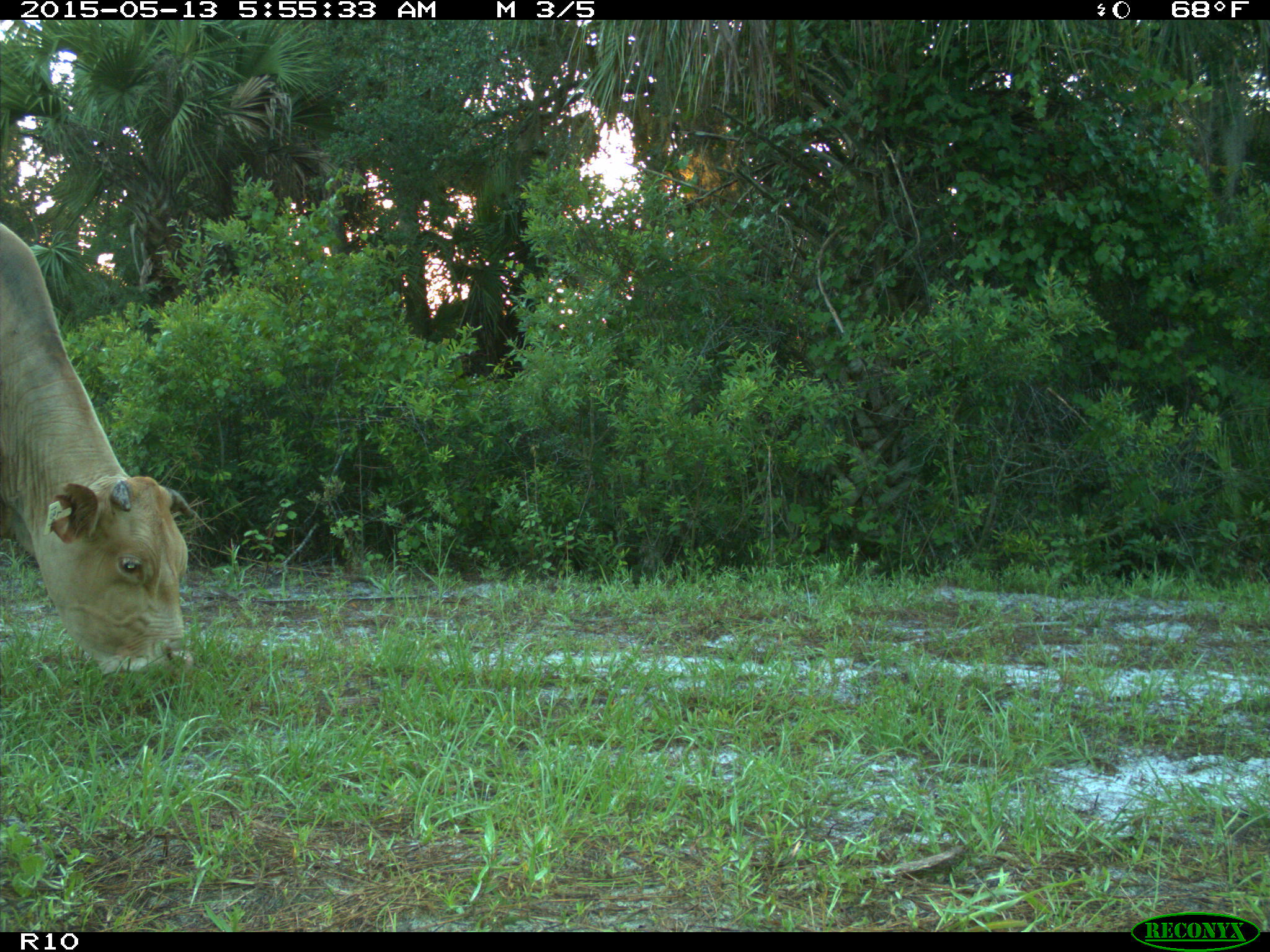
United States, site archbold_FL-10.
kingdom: Animalia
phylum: Chordata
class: Mammalia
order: Artiodactyla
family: Bovidae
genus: Bos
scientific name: Bos taurus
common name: domestic cow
Bos taurus (domestic cow).